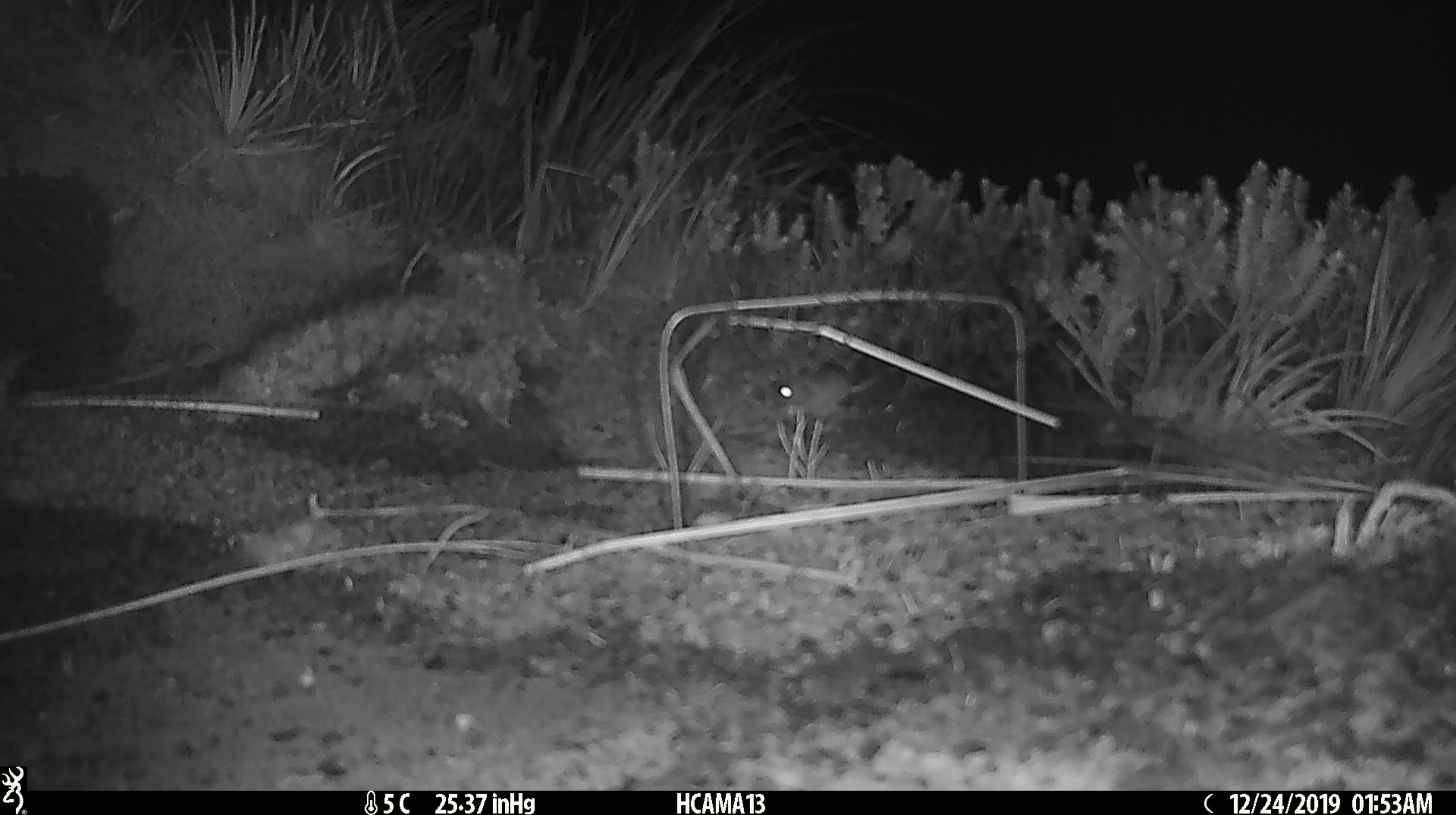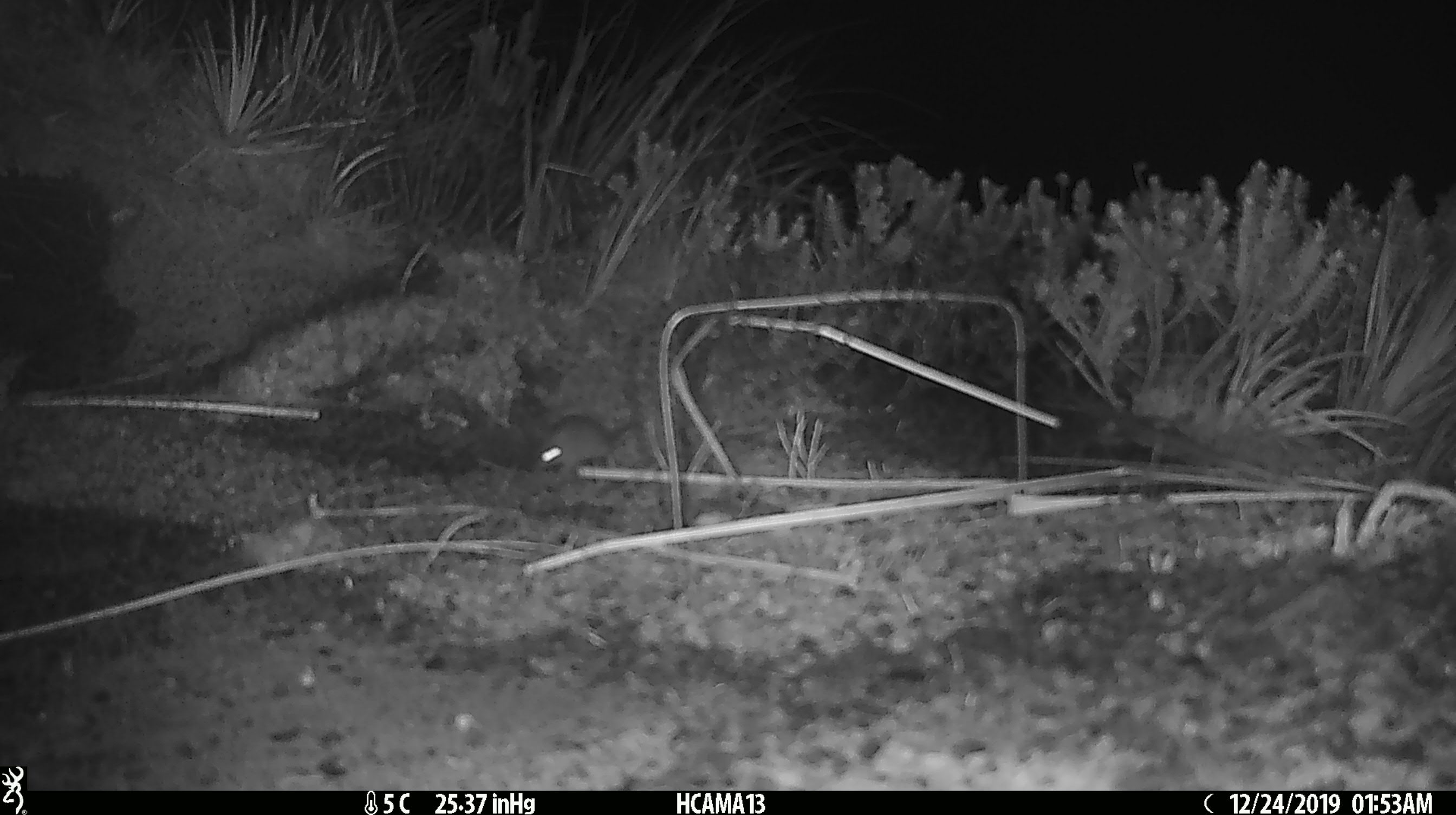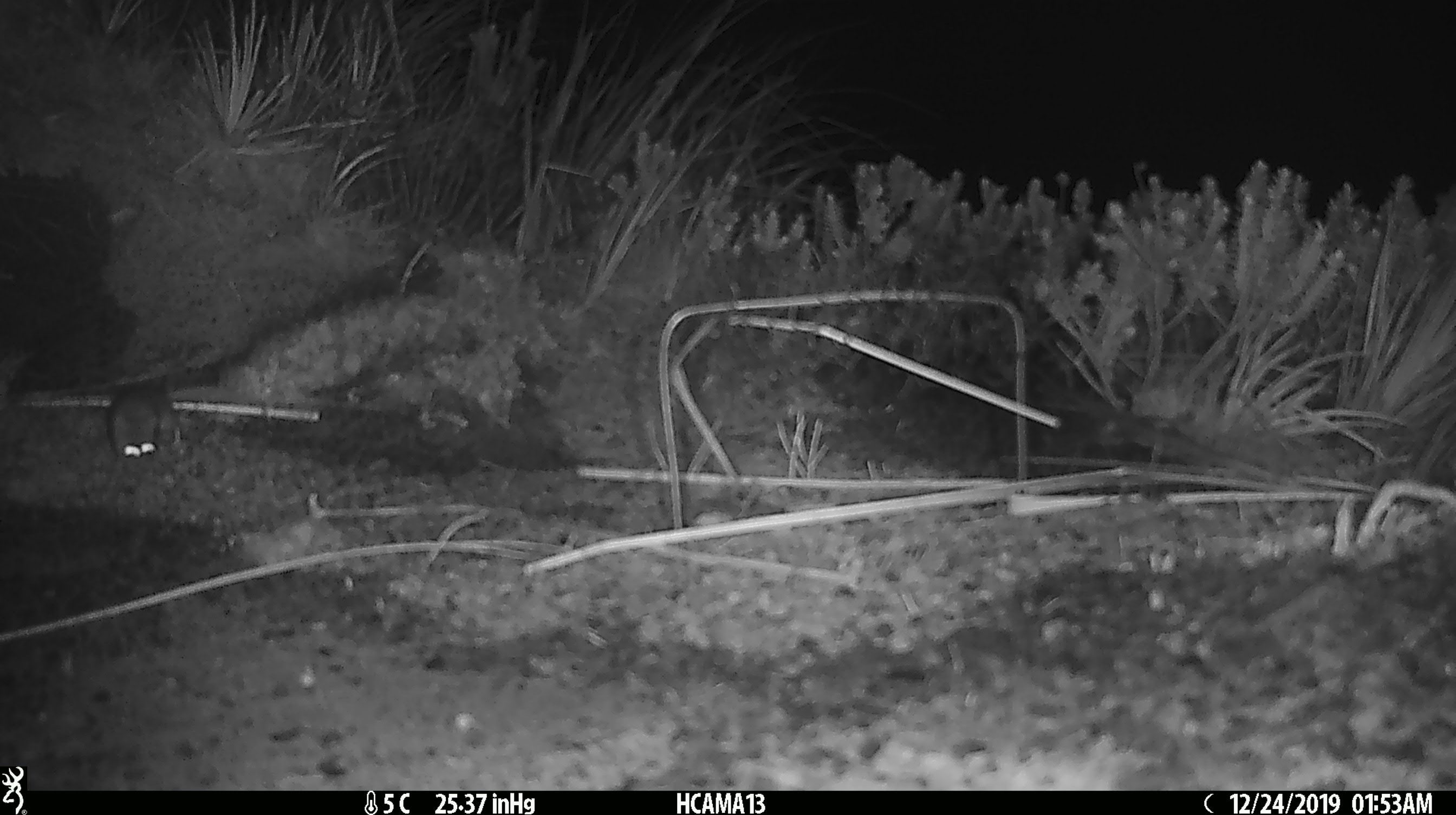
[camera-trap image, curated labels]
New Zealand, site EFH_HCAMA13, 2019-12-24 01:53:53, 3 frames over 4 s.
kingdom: Animalia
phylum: Chordata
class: Mammalia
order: Rodentia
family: Muridae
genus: Mus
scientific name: Mus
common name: mouse